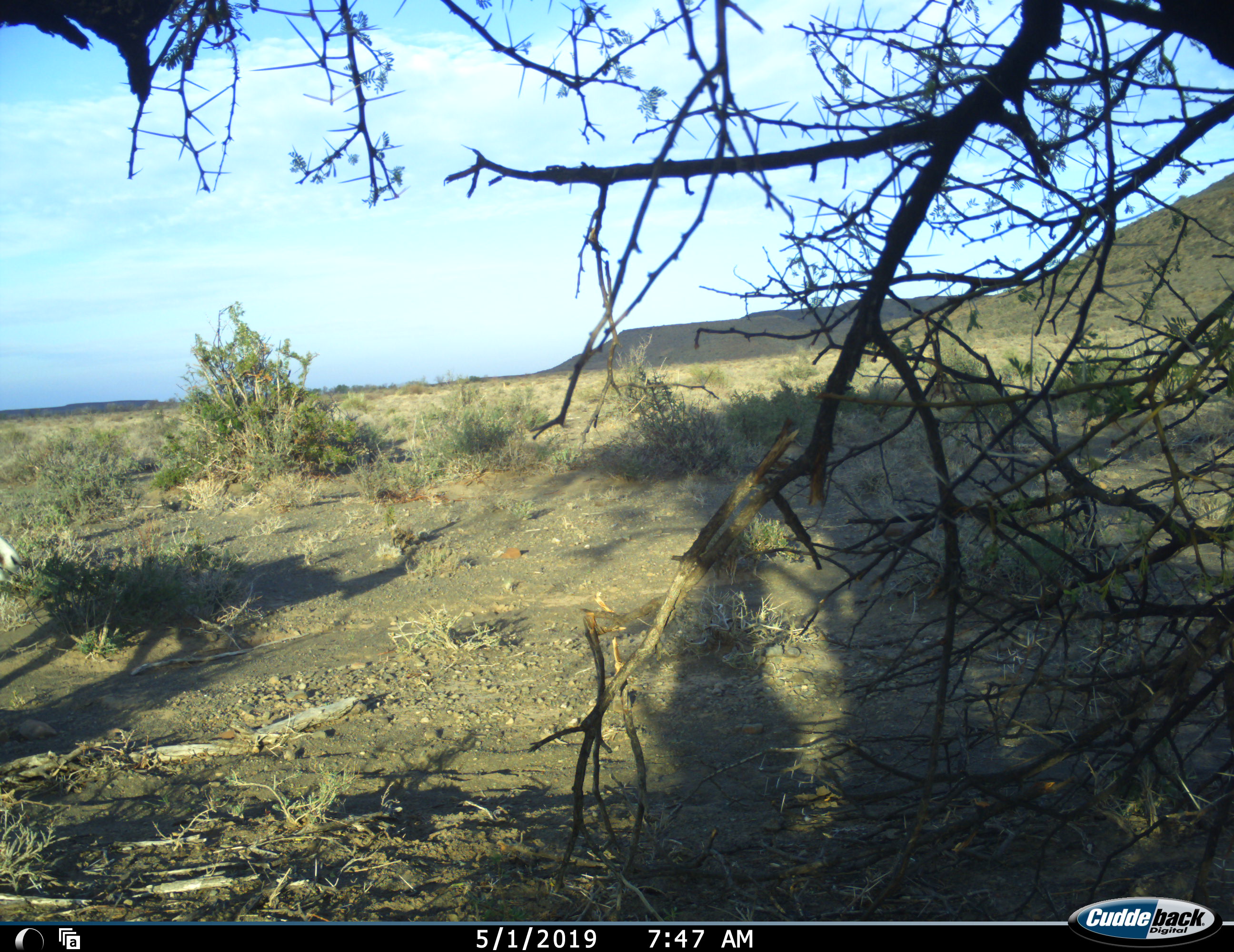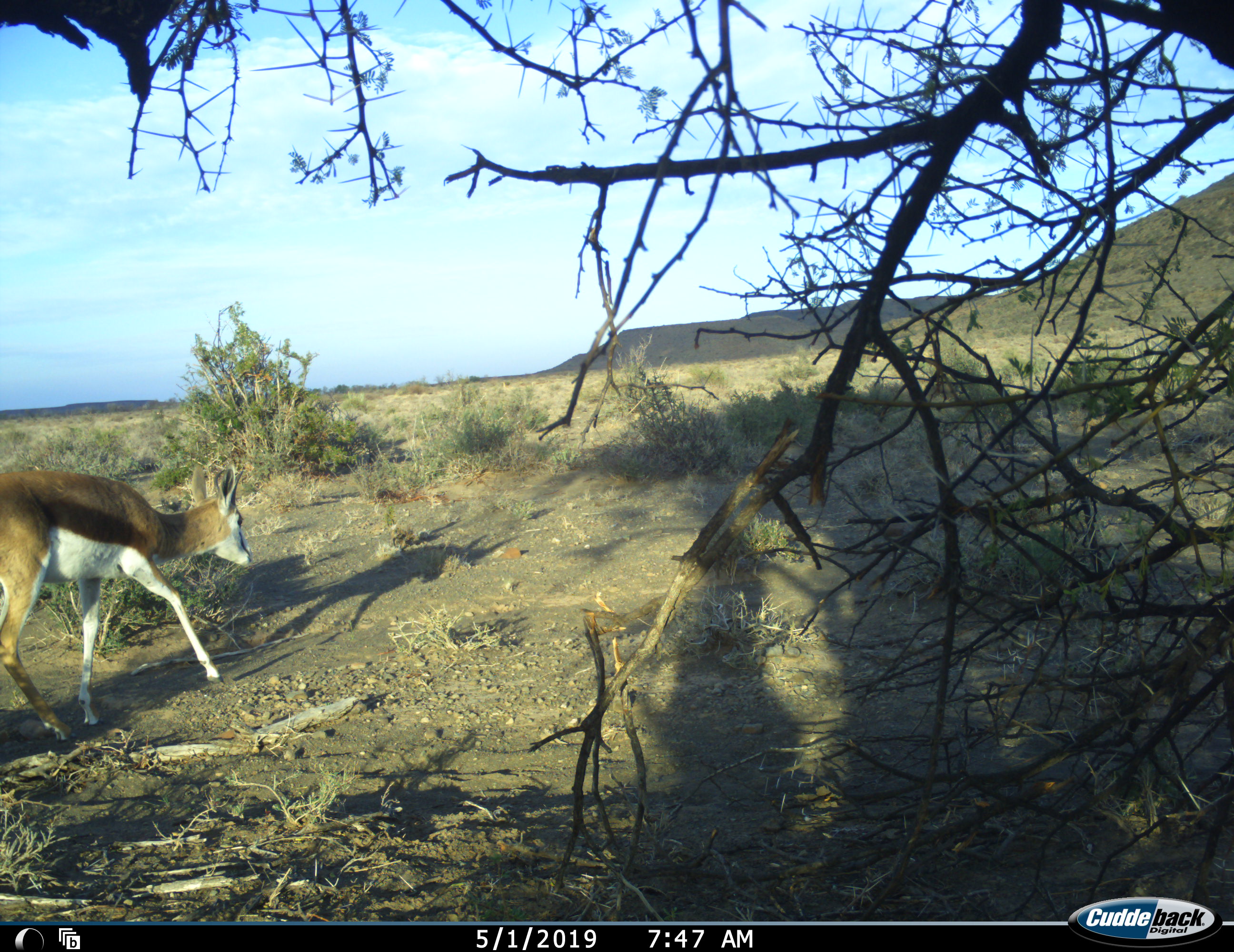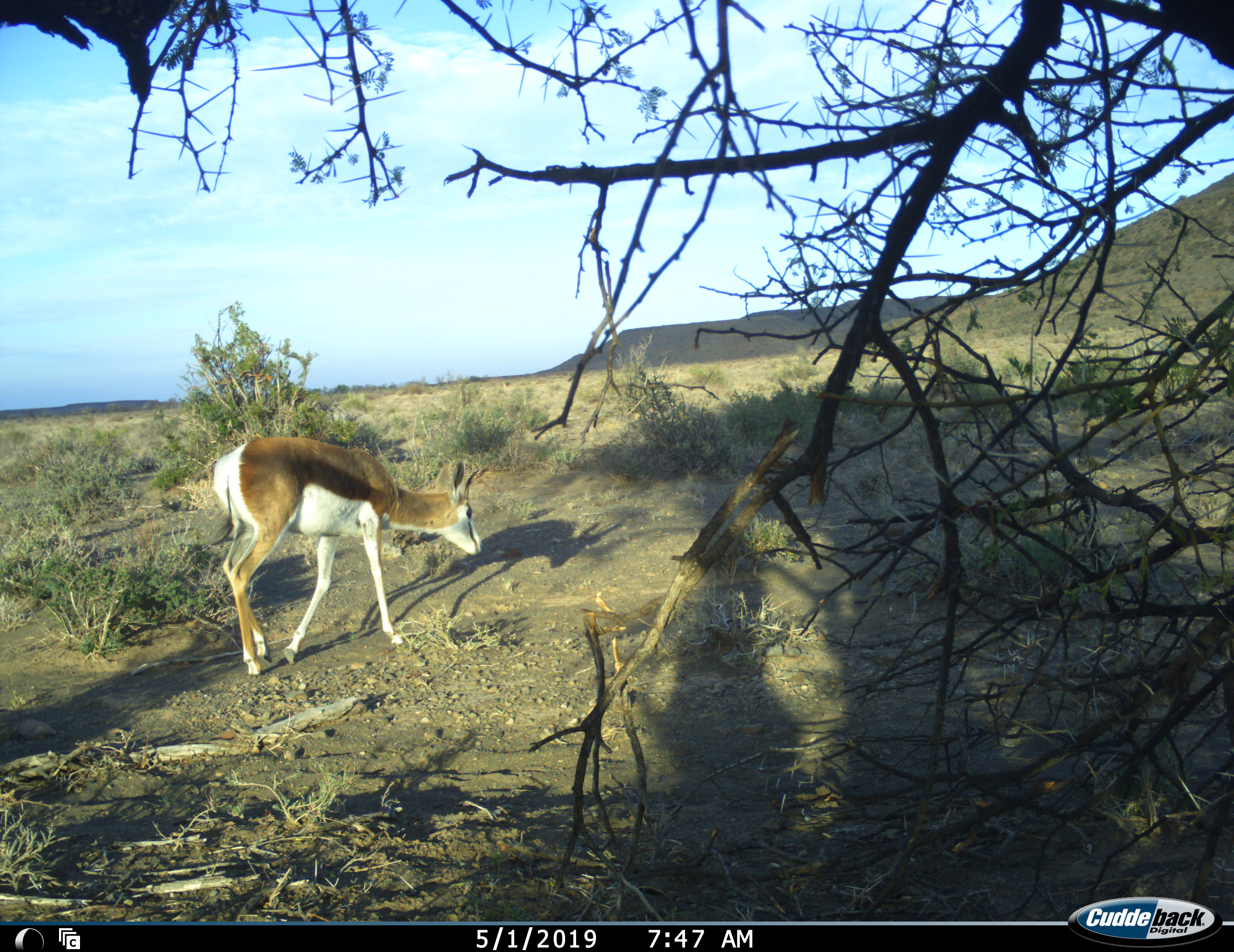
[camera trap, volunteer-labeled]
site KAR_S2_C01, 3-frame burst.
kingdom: Animalia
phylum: Chordata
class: Mammalia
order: Artiodactyla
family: Bovidae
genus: Antidorcas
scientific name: Antidorcas marsupialis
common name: springbok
Springbok (Antidorcas marsupialis), count 1. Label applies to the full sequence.